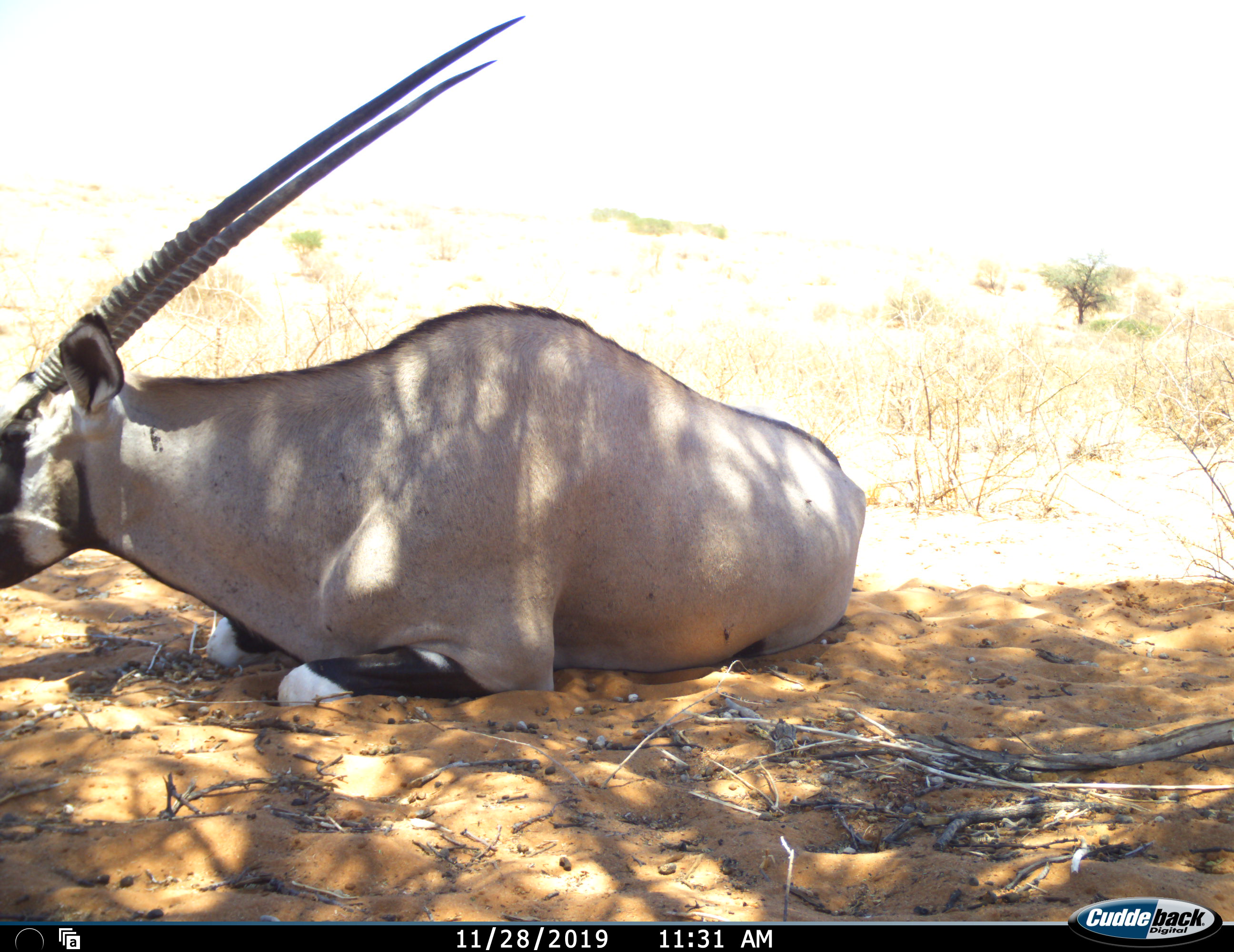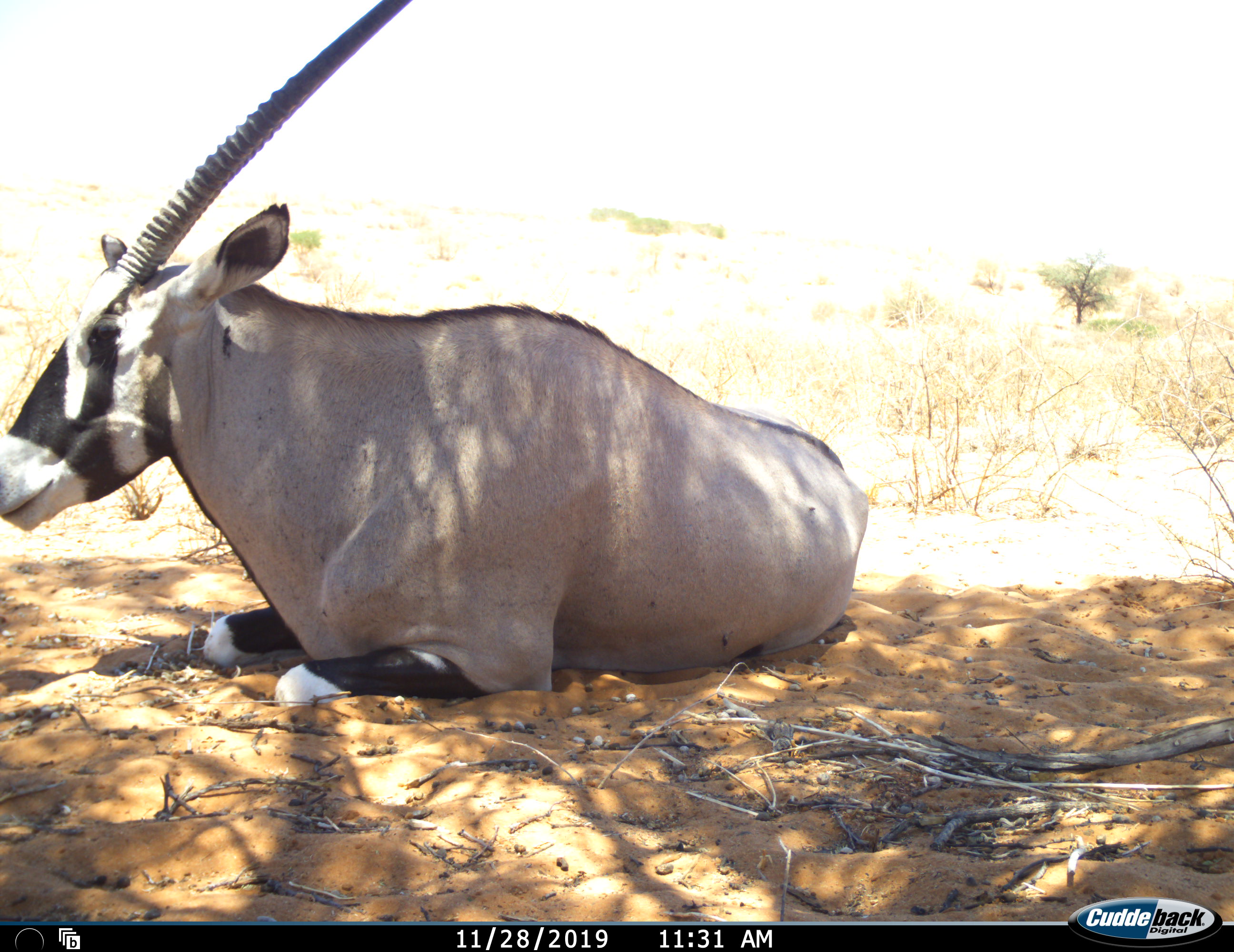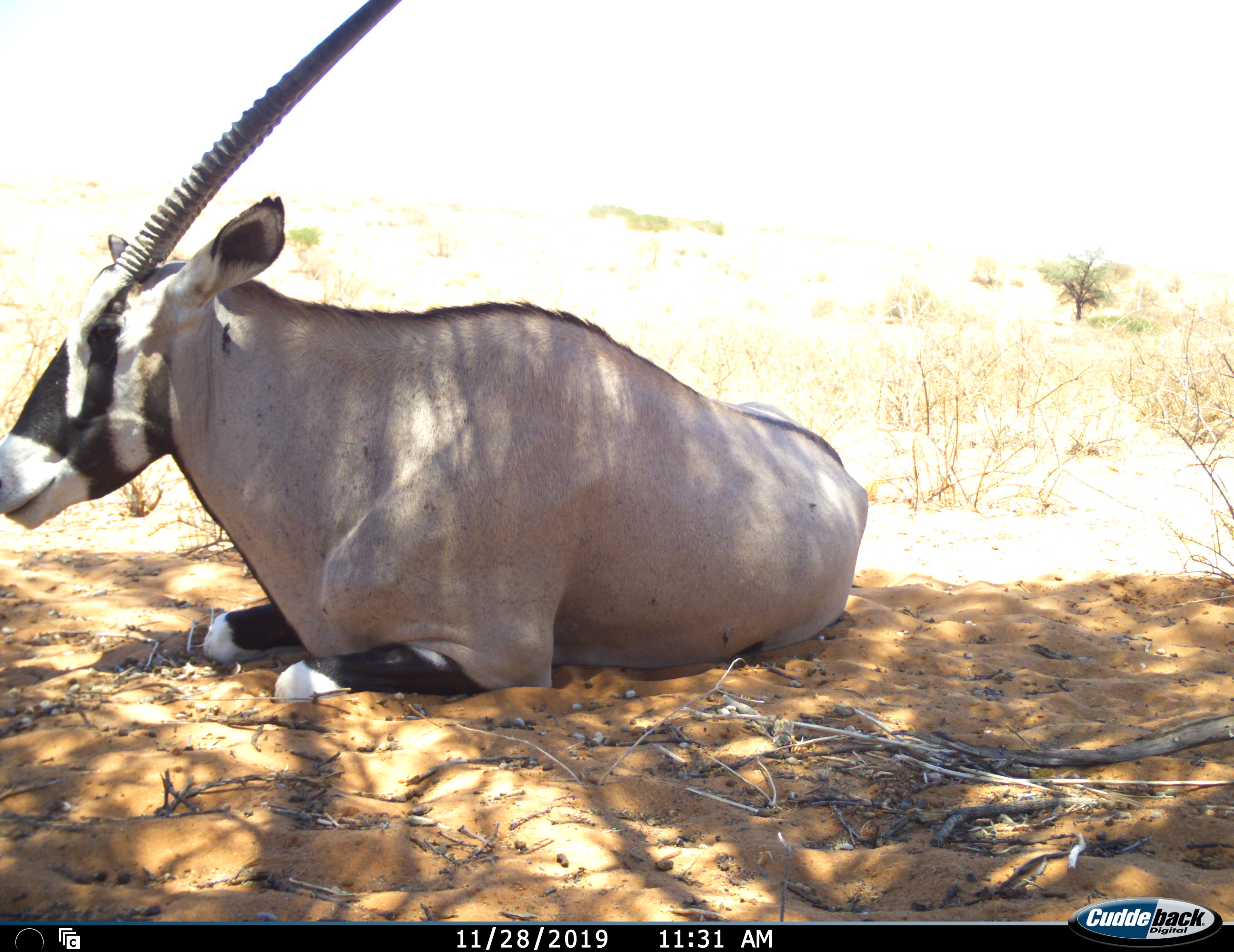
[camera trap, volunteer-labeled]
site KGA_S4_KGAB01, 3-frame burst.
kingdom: Animalia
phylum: Chordata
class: Mammalia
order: Artiodactyla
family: Bovidae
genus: Oryx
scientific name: Oryx gazella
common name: gemsbok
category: oryx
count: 1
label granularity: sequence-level